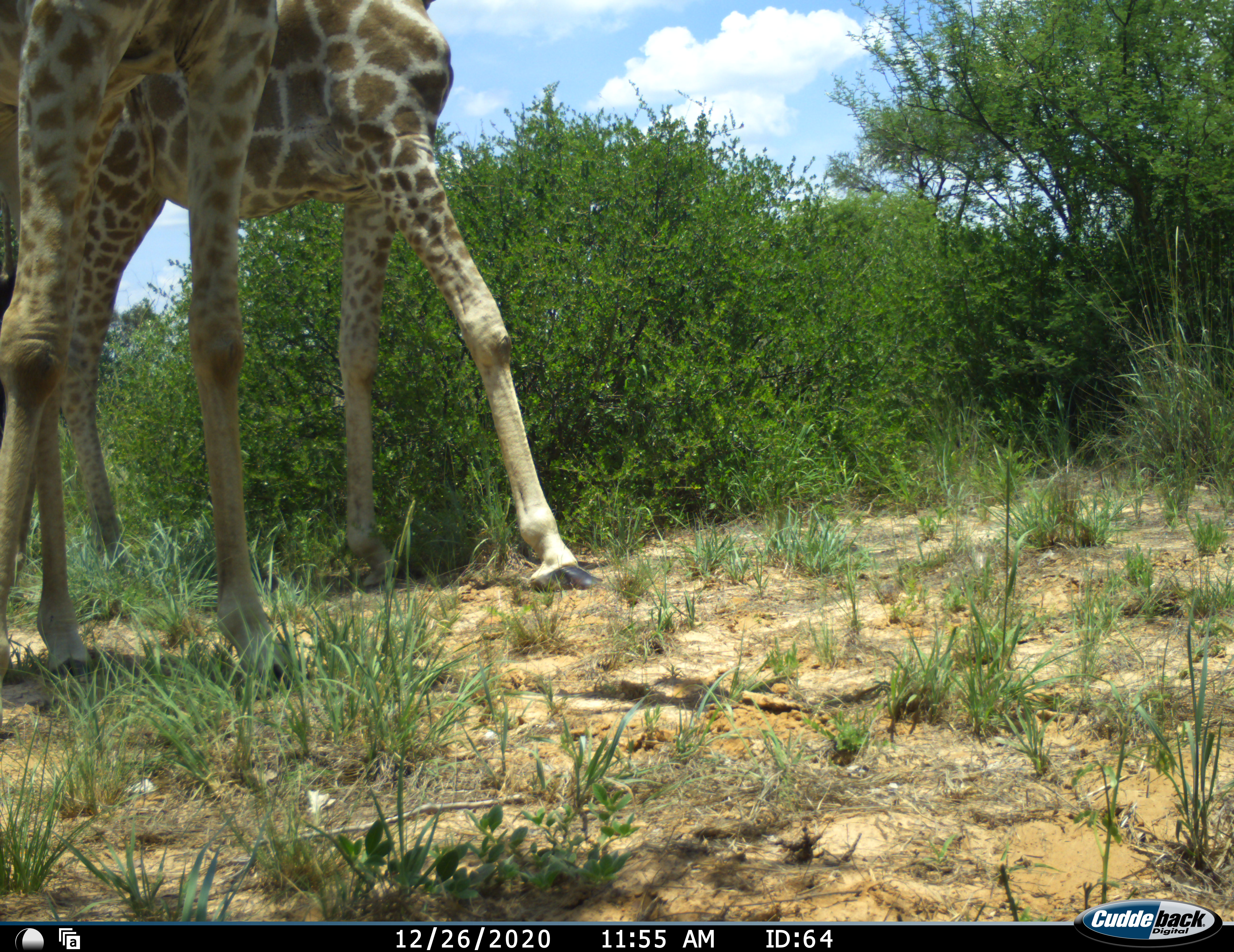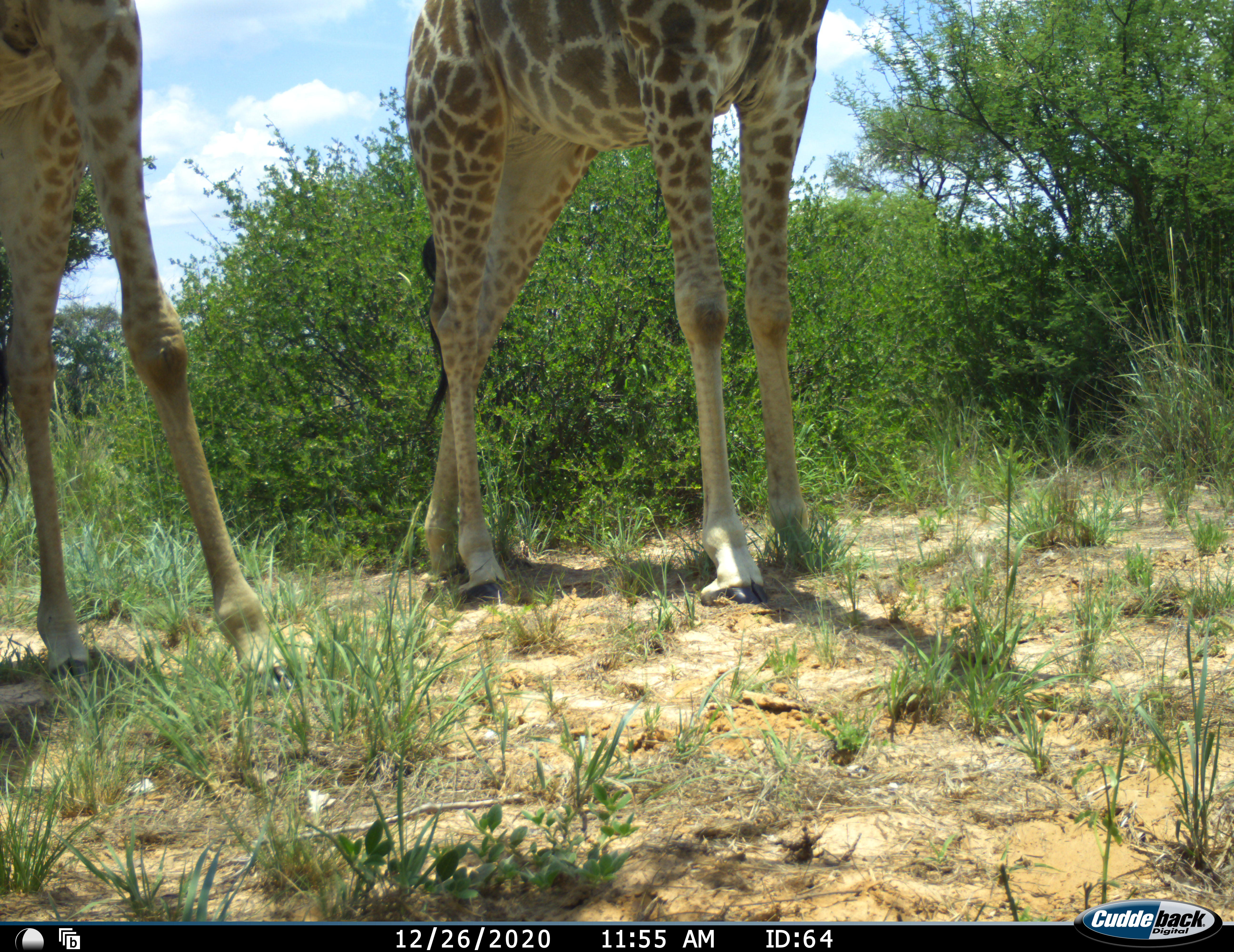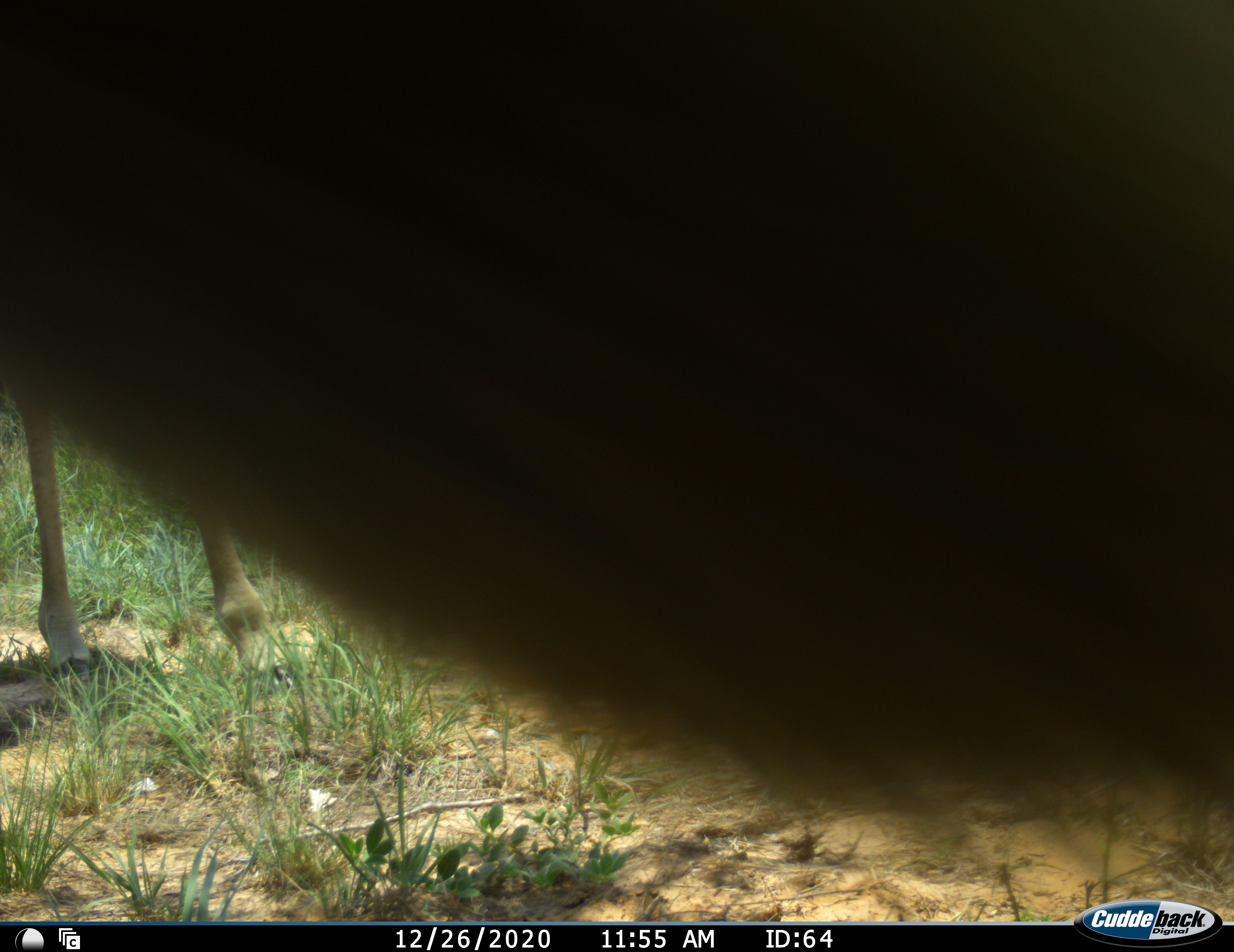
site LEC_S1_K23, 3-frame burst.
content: unidentified animal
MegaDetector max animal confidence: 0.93